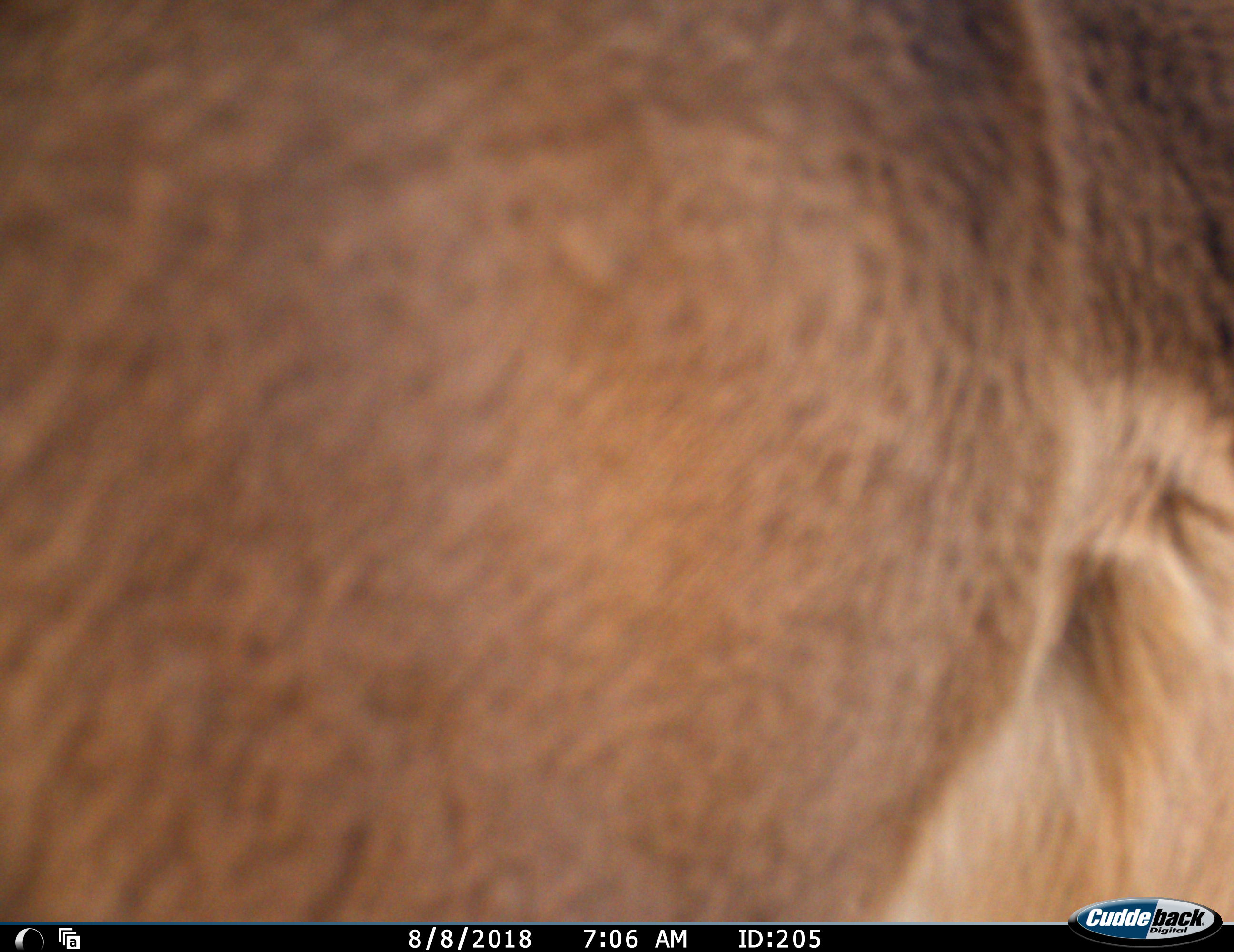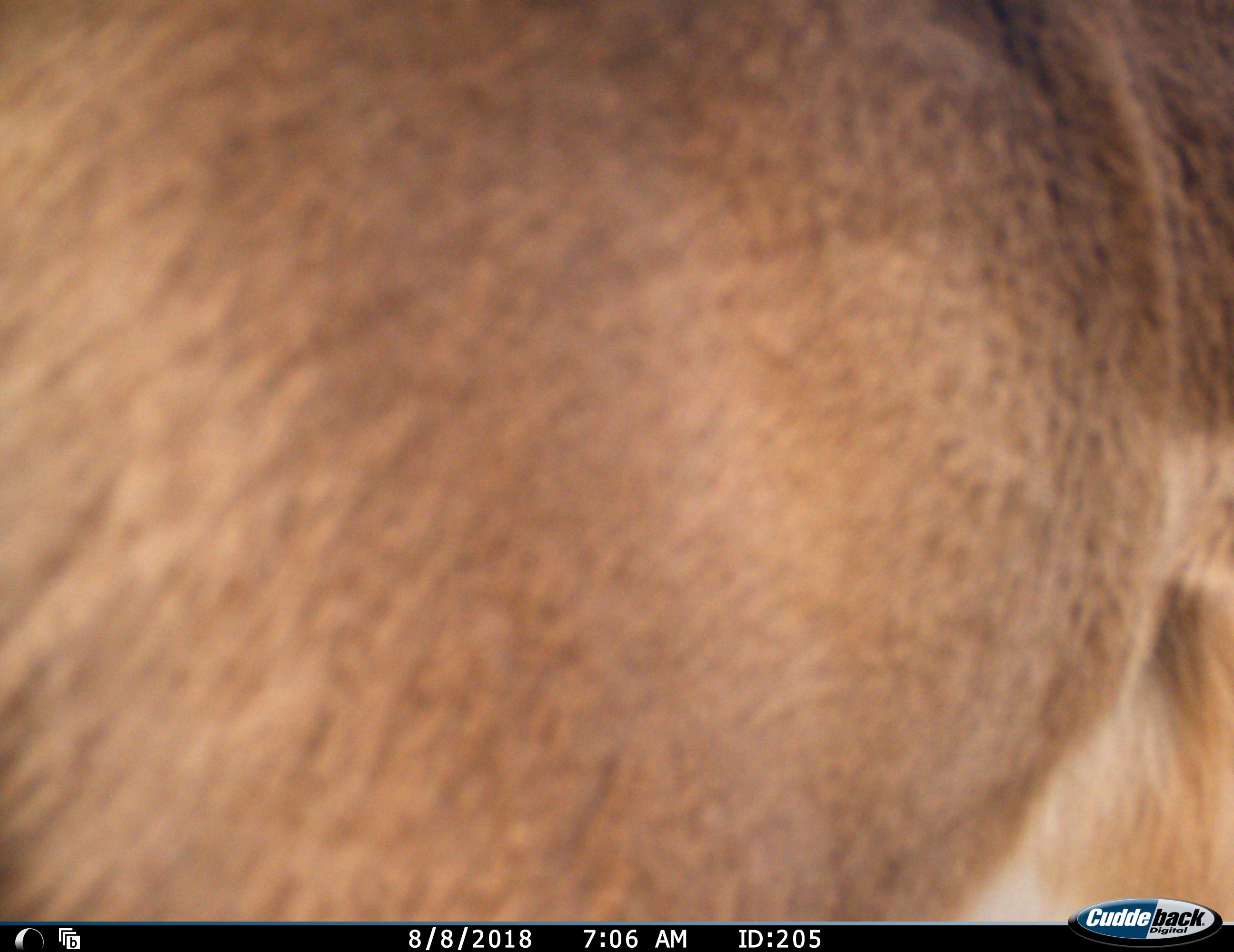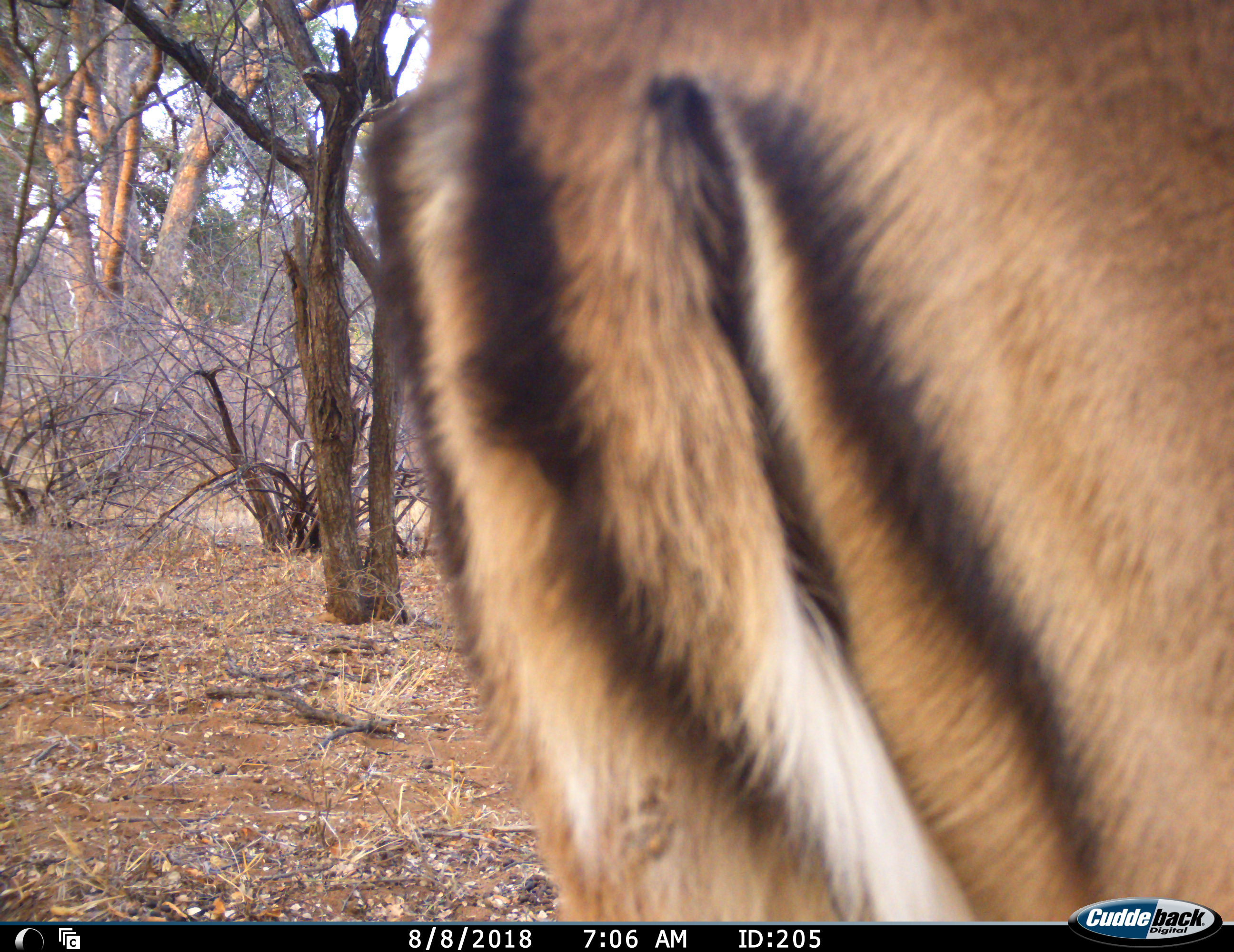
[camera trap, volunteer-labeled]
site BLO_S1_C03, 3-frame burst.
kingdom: Animalia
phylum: Chordata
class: Mammalia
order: Artiodactyla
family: Bovidae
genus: Aepyceros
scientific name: Aepyceros melampus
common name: impala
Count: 1.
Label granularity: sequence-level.